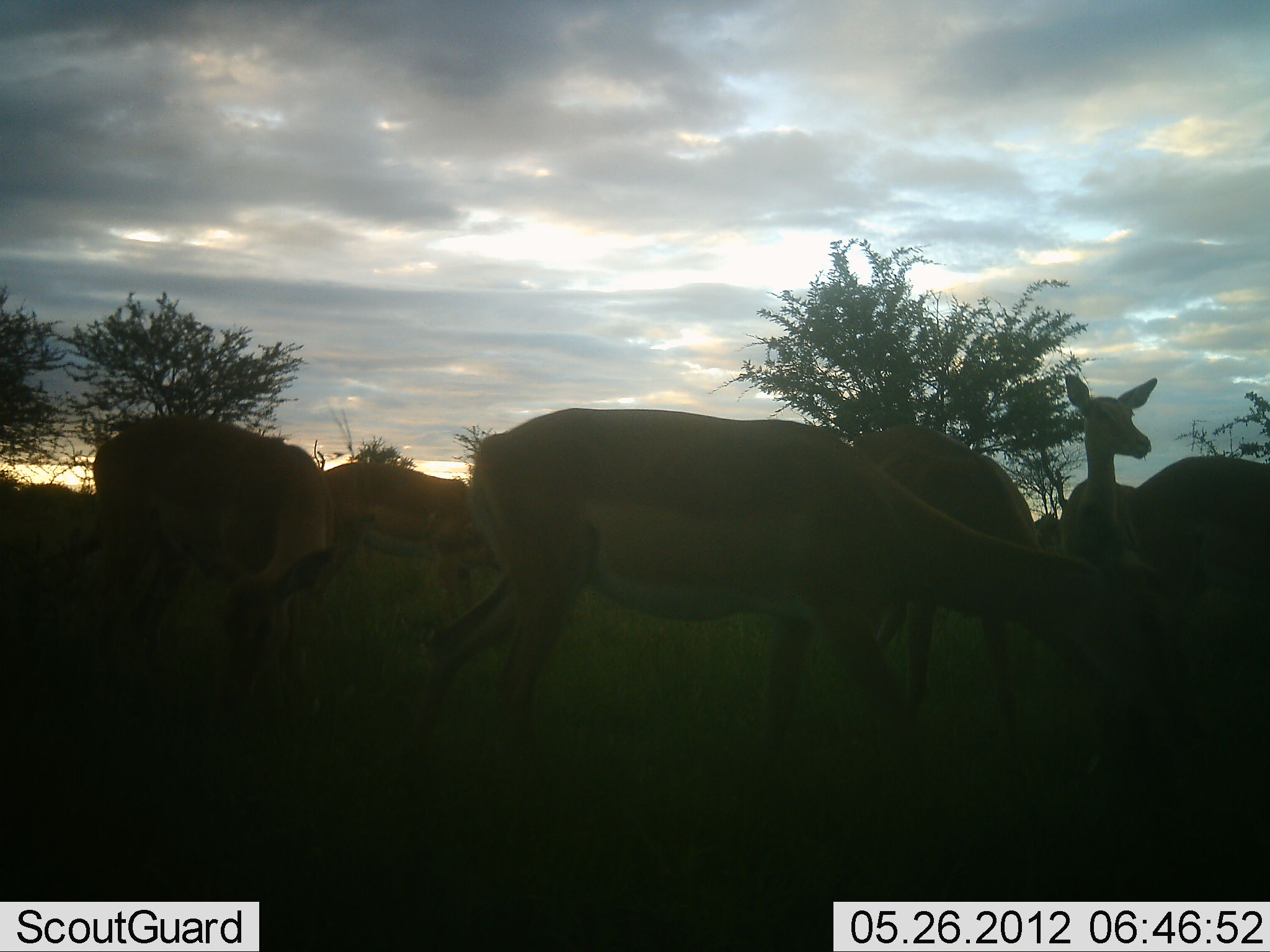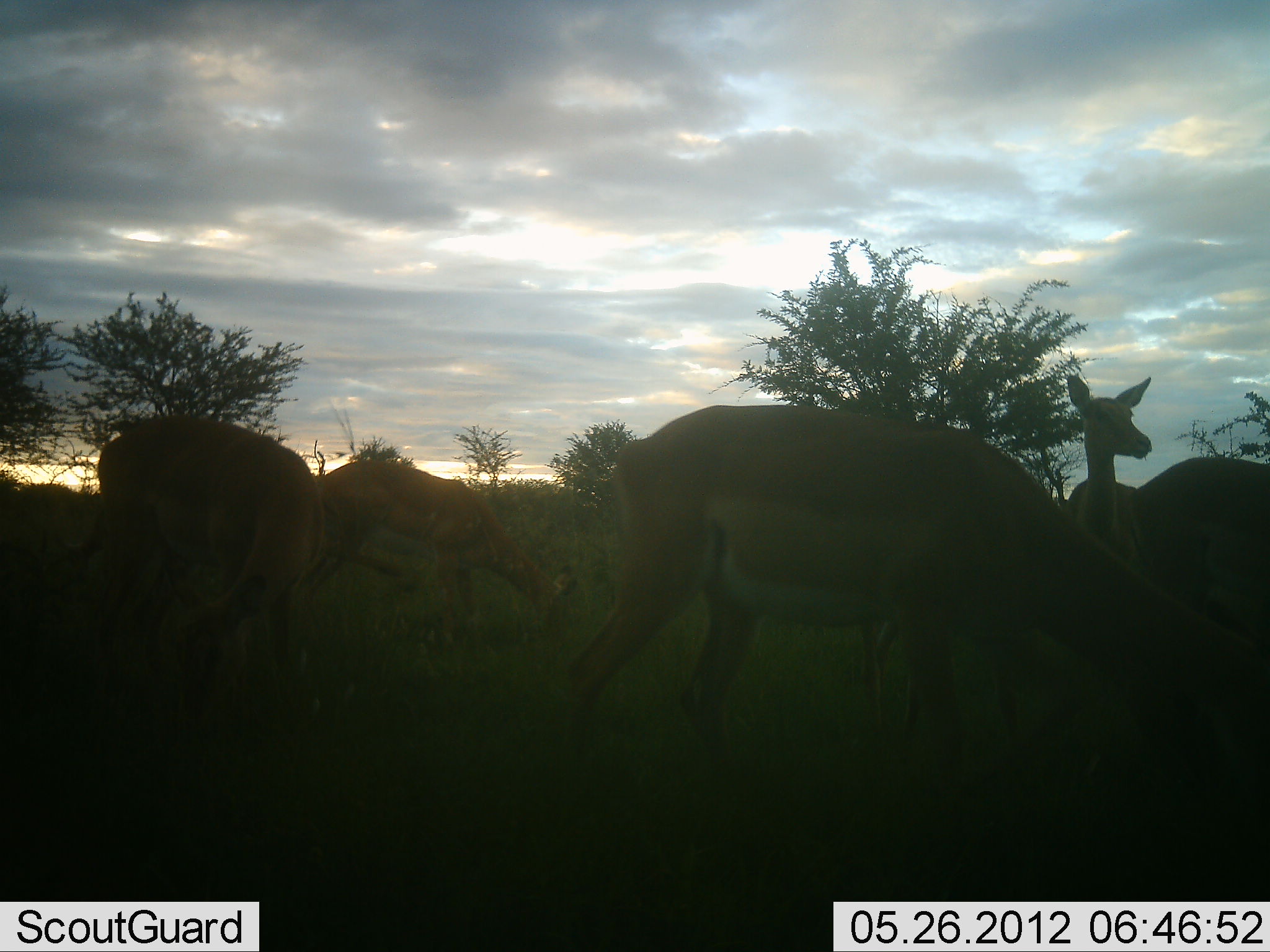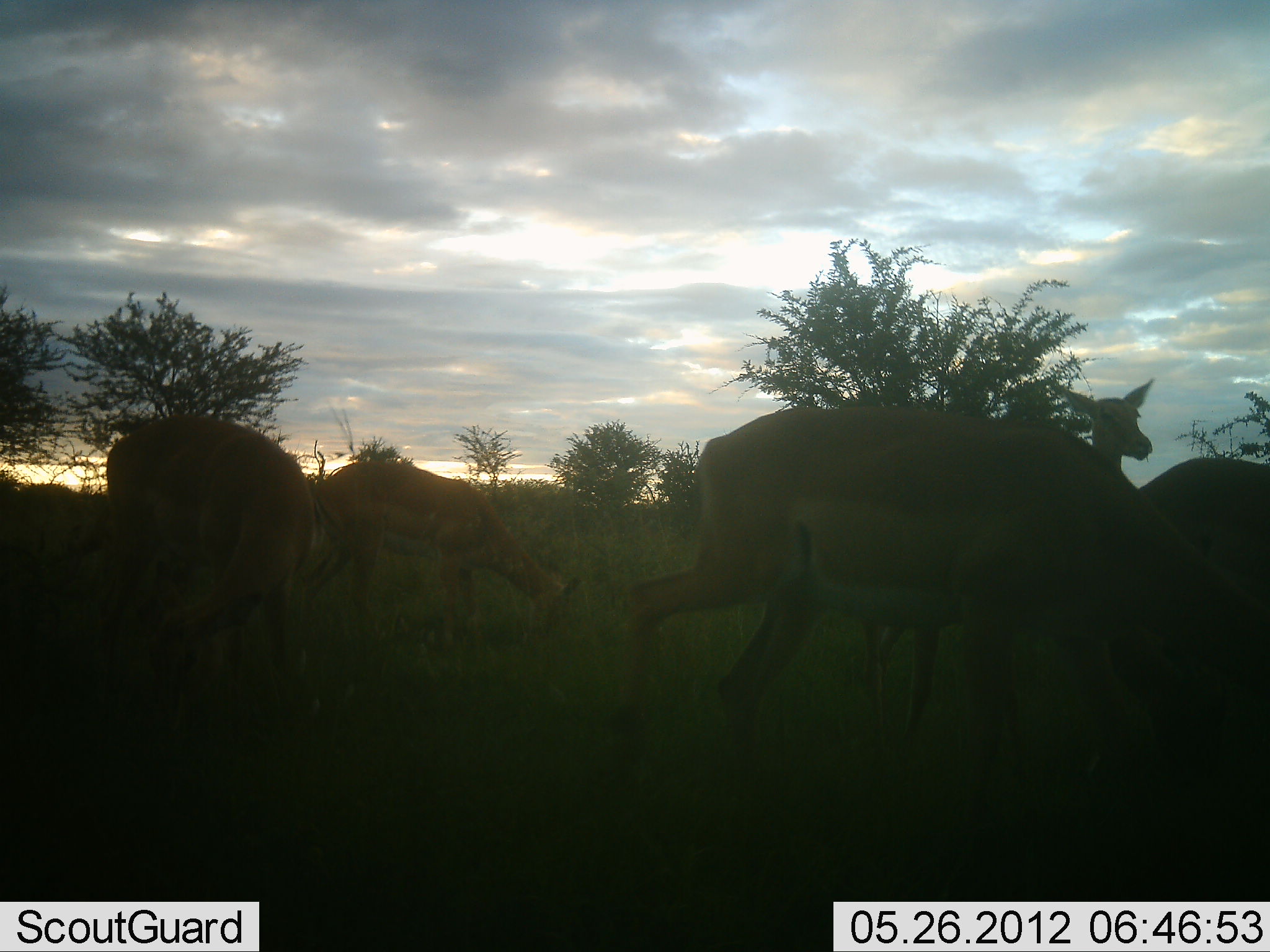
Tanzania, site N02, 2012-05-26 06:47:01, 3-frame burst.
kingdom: Animalia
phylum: Chordata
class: Mammalia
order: Artiodactyla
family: Bovidae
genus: Aepyceros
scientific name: Aepyceros melampus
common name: impala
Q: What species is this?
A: Impala (Aepyceros melampus).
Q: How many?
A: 6.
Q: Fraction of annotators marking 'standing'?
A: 70%.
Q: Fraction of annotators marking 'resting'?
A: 0%.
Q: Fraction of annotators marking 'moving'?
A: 40%.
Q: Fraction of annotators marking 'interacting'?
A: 0%.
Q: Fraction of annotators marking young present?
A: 0%.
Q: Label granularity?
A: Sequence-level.